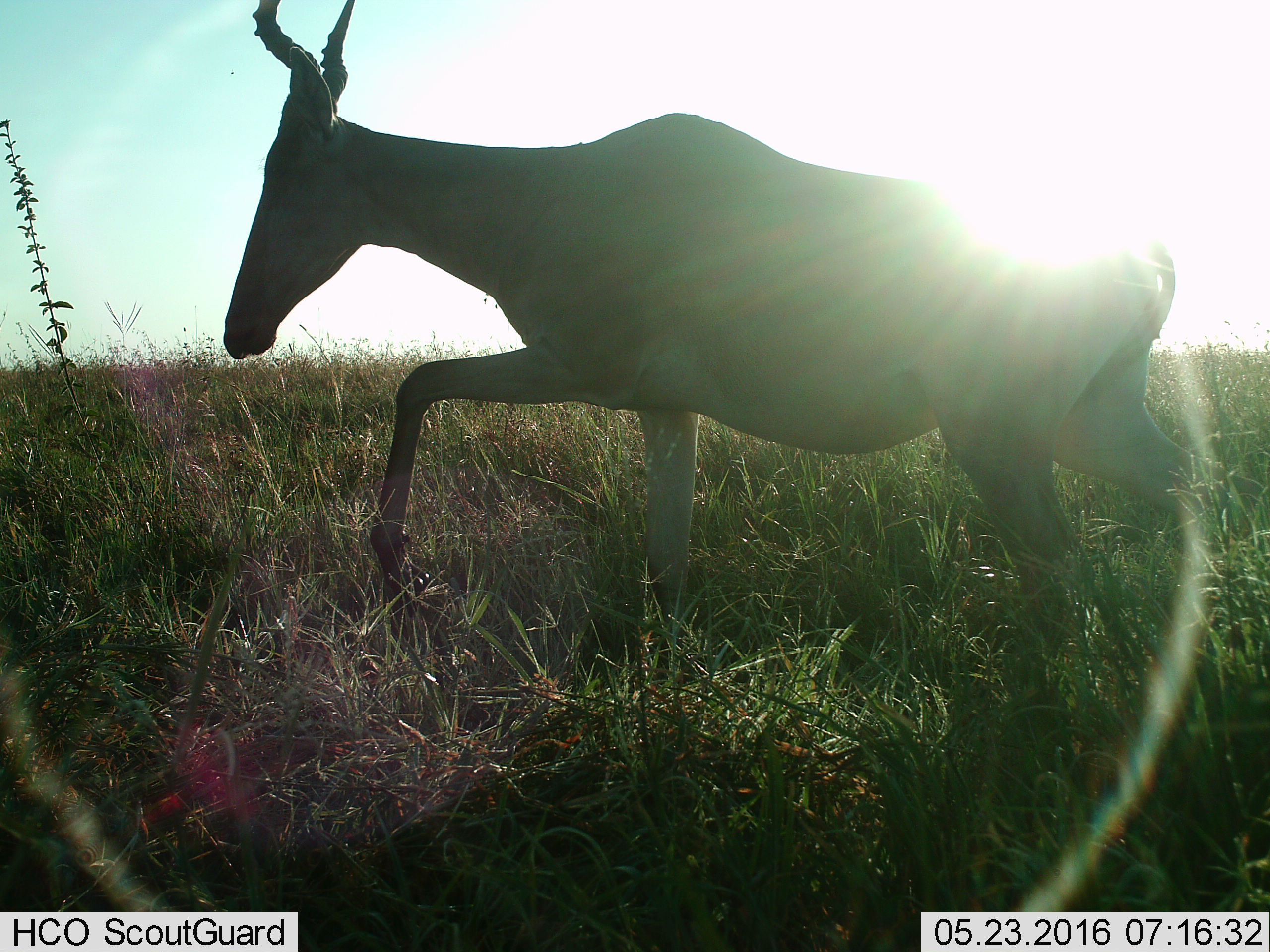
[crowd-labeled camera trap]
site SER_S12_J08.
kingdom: Animalia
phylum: Chordata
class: Mammalia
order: Artiodactyla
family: Bovidae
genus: Alcelaphus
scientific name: Alcelaphus buselaphus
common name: hartebeest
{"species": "hartebeest (Alcelaphus buselaphus)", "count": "1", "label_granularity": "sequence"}